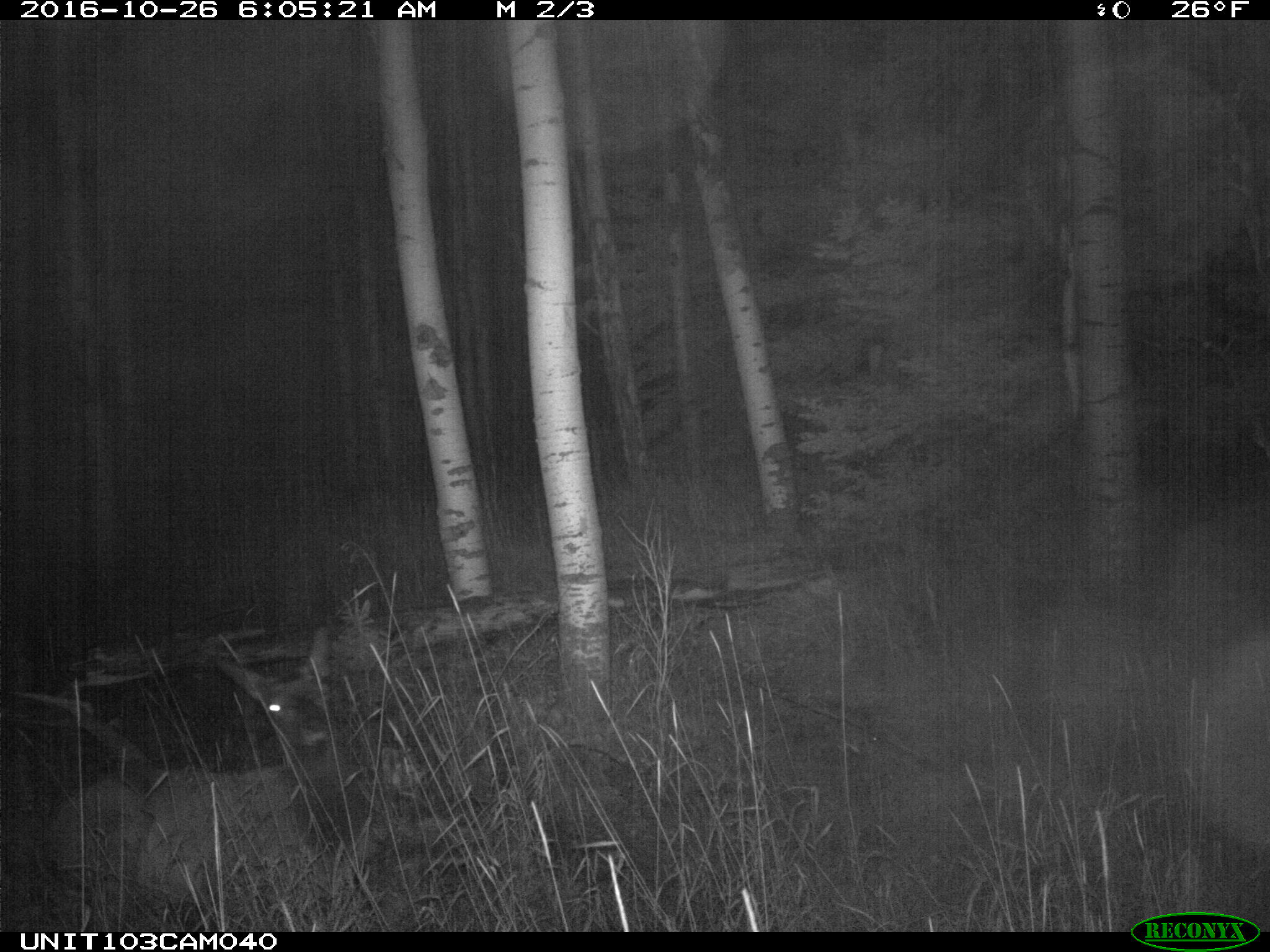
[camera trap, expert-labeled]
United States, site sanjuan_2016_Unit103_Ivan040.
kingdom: Animalia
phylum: Chordata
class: Mammalia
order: Artiodactyla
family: Cervidae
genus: Cervus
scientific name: Cervus elaphus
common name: red deer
Cervus elaphus (red deer).